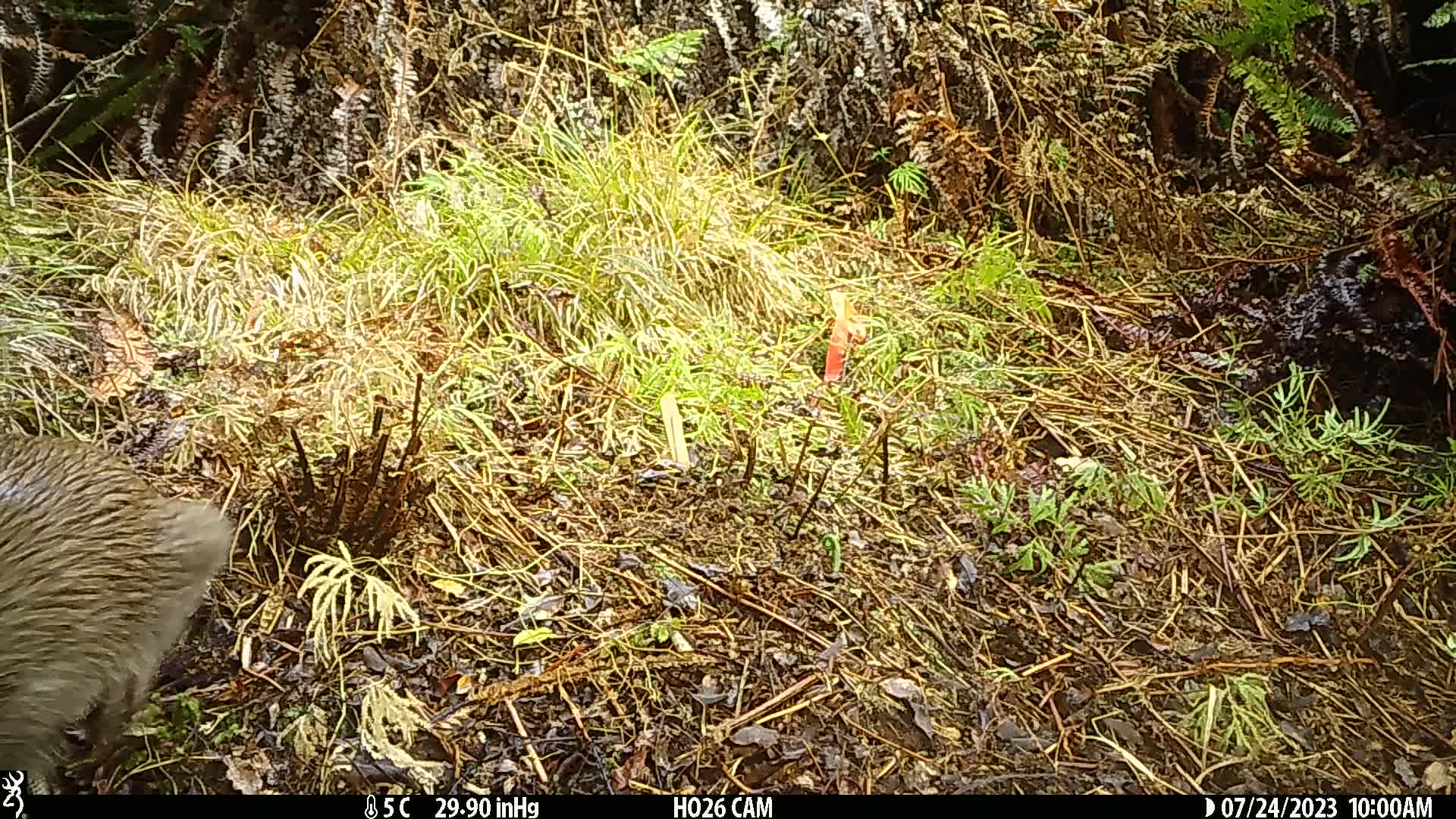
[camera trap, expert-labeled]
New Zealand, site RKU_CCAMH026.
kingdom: Animalia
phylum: Chordata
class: Aves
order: Apterygiformes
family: Apterygidae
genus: Apteryx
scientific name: Apteryx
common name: kiwi